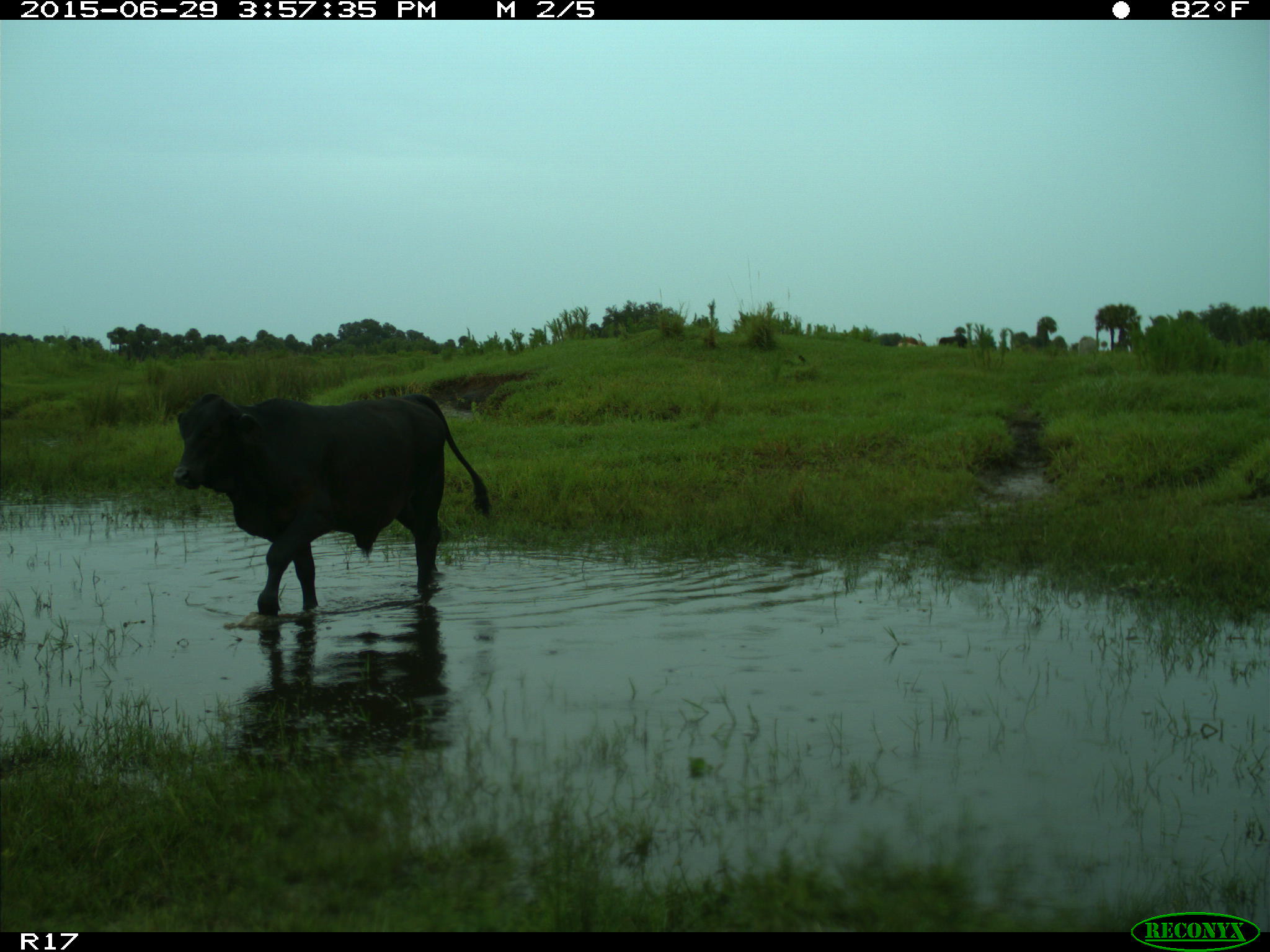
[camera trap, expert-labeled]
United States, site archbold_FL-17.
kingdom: Animalia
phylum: Chordata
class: Mammalia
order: Artiodactyla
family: Bovidae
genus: Bos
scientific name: Bos taurus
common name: domestic cow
Bos taurus (domestic cow).